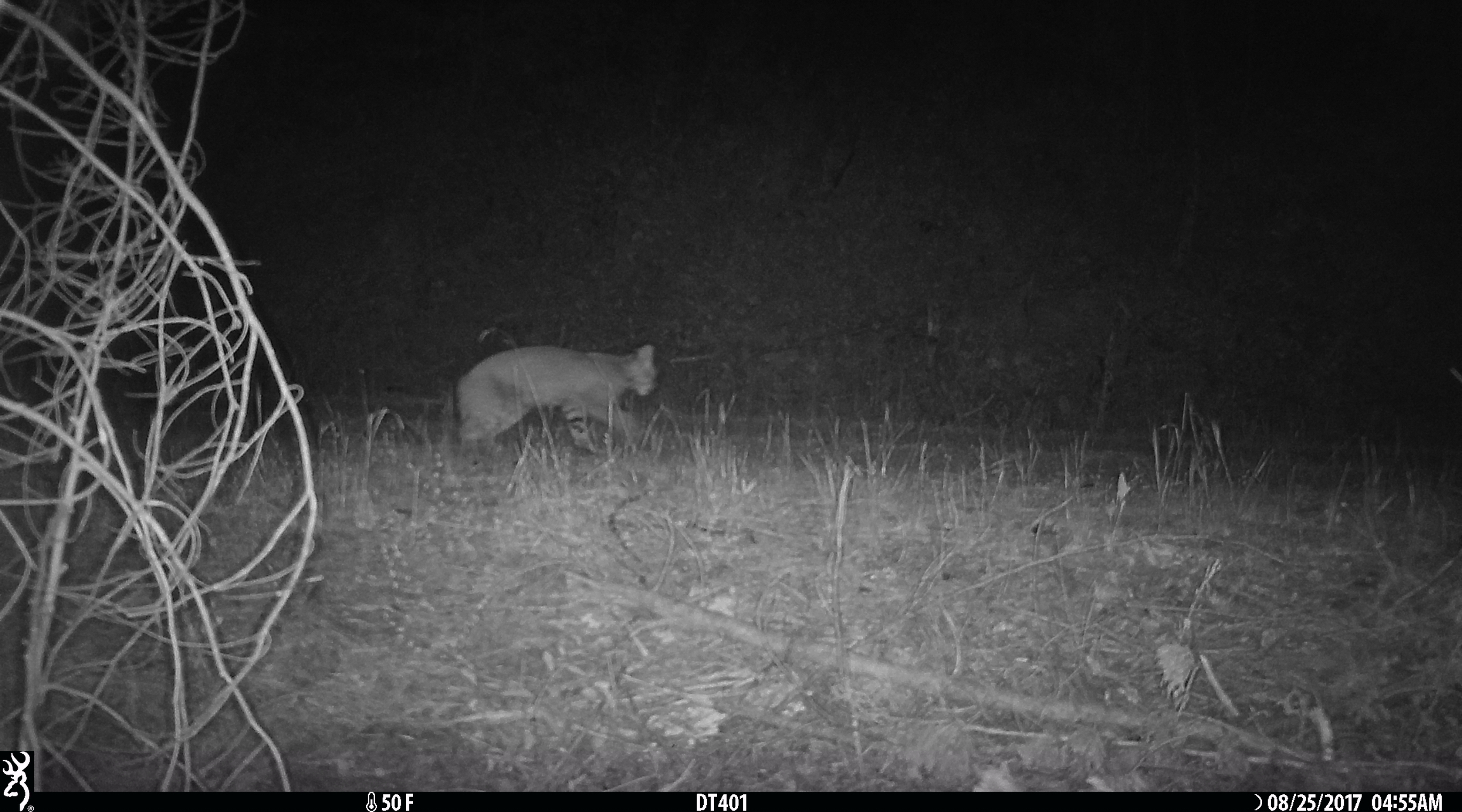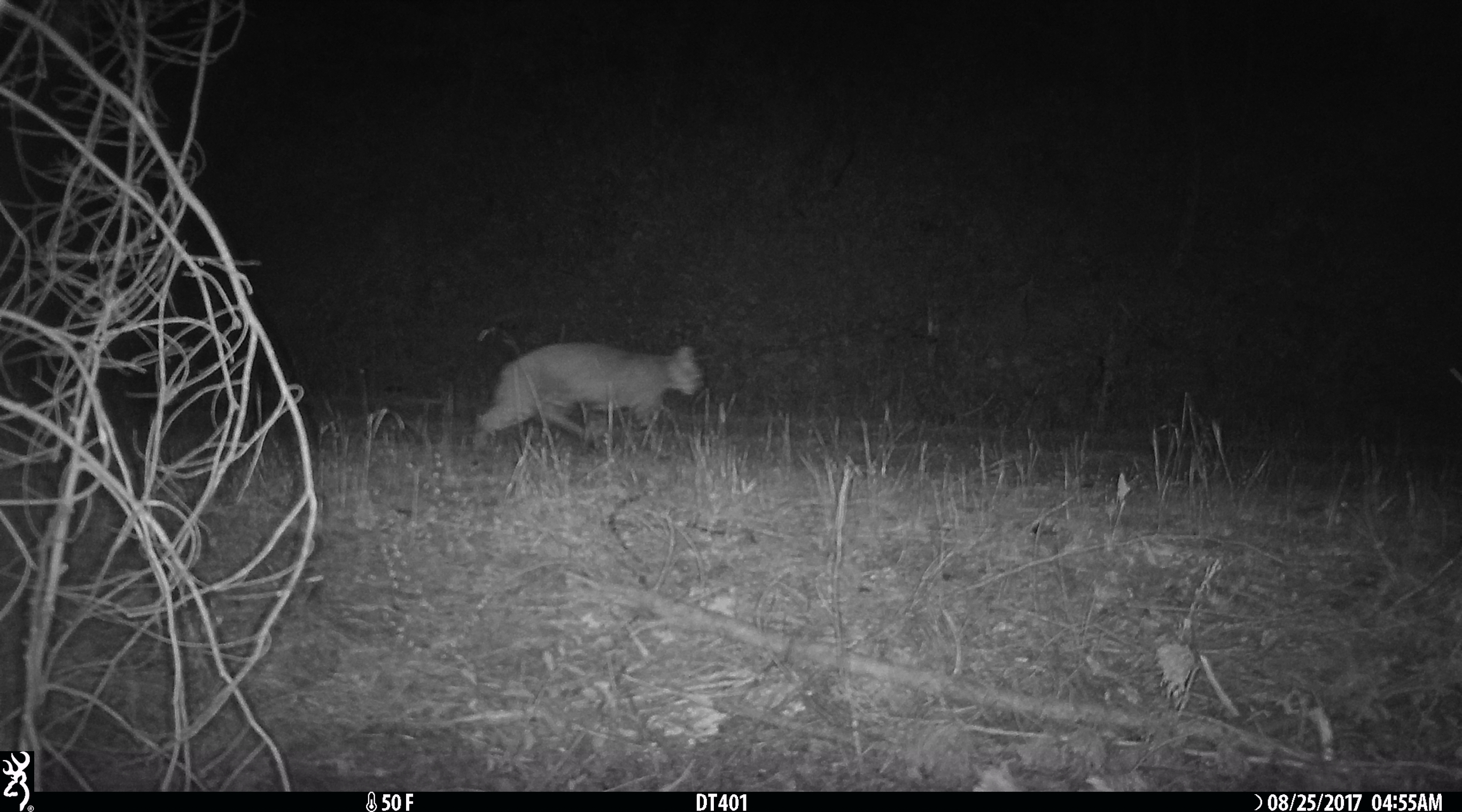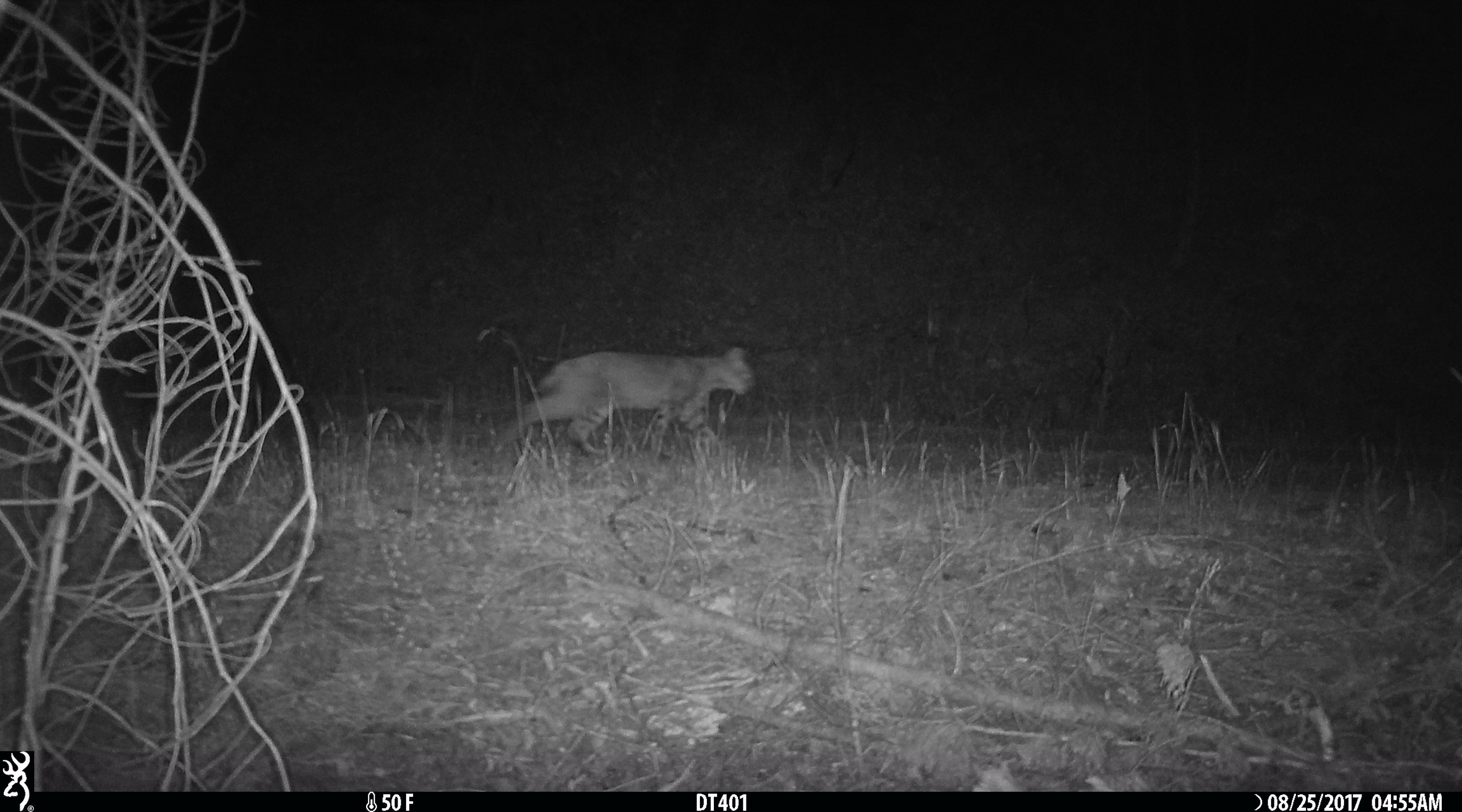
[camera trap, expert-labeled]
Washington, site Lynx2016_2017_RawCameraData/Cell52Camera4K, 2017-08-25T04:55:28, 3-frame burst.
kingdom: Animalia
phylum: Chordata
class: Mammalia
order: Carnivora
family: Felidae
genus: Lynx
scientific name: Lynx rufus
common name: bobcat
Lynx rufus (bobcat). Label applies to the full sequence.